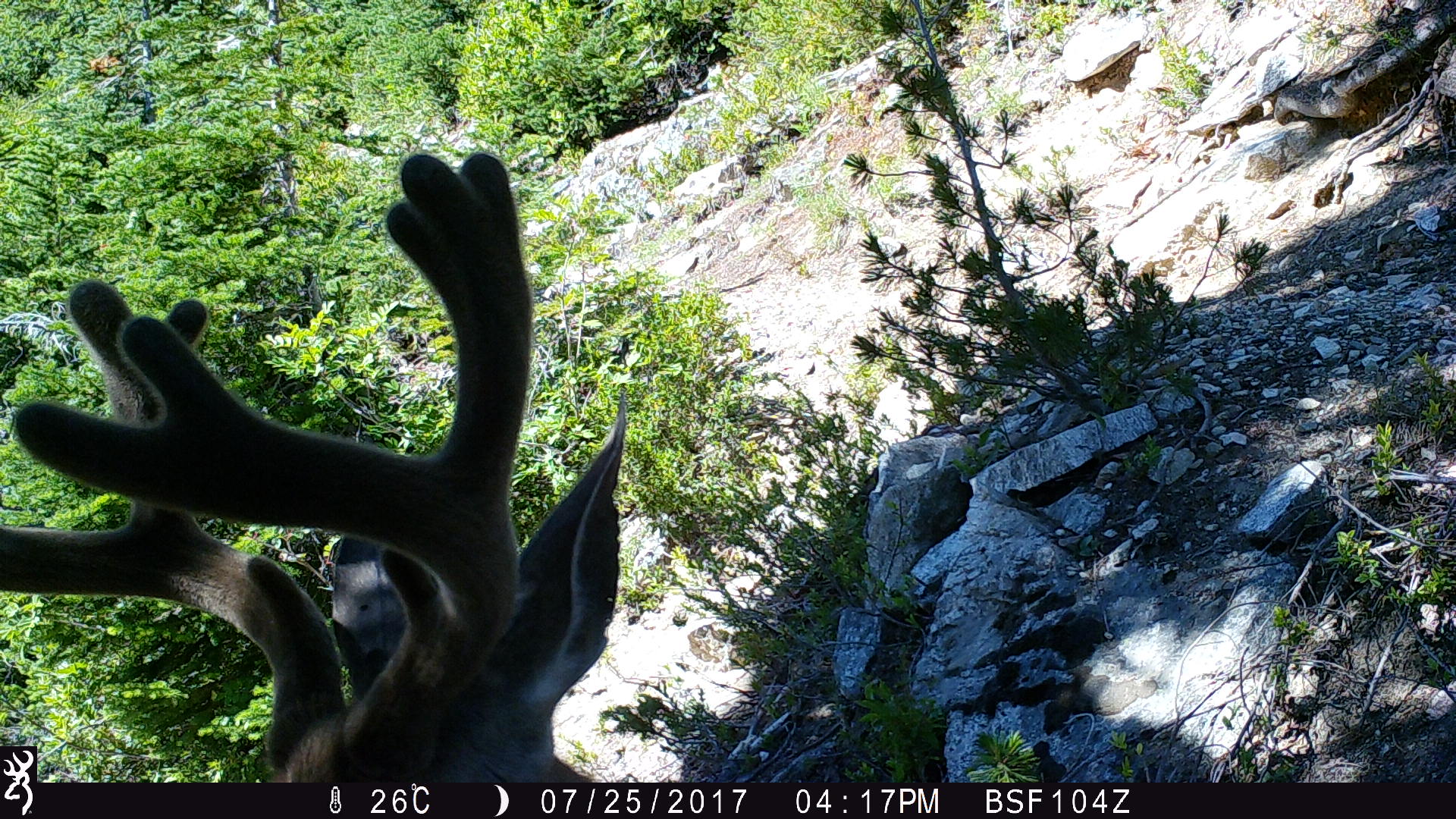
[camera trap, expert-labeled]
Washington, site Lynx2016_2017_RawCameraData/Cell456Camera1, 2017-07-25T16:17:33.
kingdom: Animalia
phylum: Chordata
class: Mammalia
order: Artiodactyla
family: Cervidae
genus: Odocoileus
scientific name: Odocoileus hemionus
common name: mule deer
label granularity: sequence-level